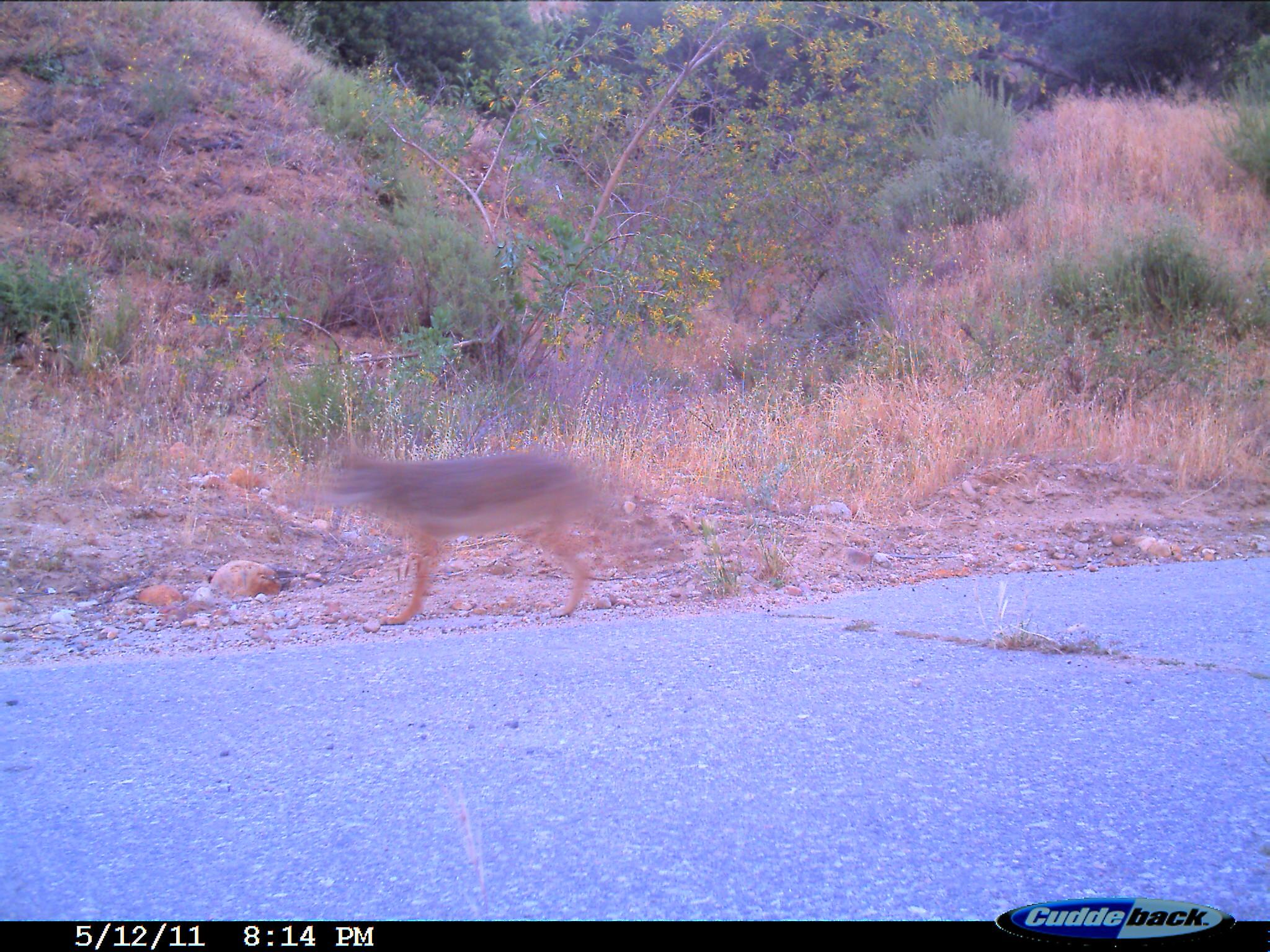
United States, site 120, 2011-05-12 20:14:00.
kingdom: Animalia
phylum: Chordata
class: Mammalia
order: Carnivora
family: Canidae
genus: Canis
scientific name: Canis latrans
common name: coyote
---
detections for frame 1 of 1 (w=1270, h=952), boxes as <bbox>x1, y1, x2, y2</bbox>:
coyote: <bbox>306, 430, 652, 628</bbox>